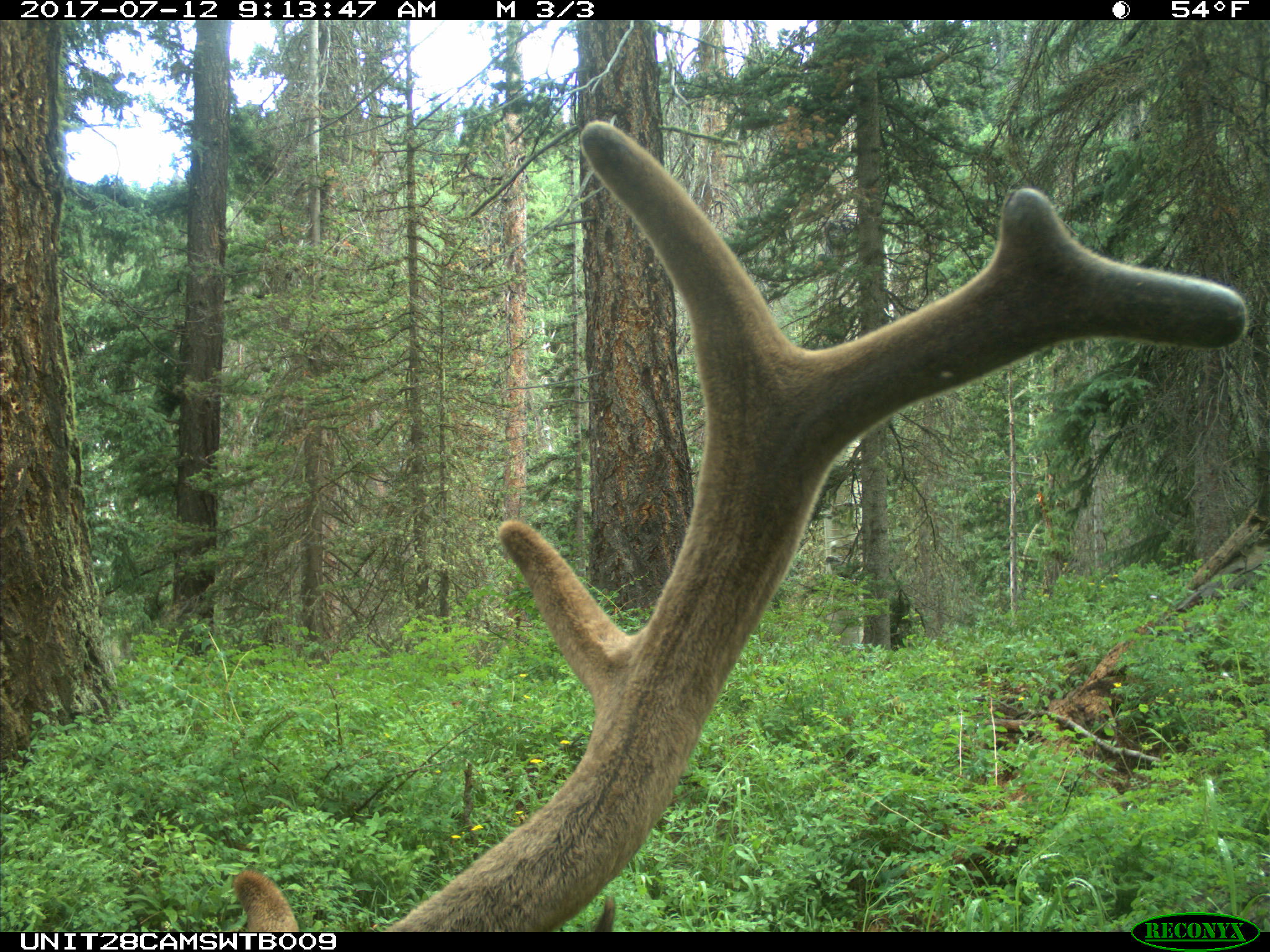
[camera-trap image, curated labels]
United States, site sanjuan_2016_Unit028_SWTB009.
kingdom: Animalia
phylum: Chordata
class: Mammalia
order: Artiodactyla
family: Cervidae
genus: Cervus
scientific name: Cervus elaphus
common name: red deer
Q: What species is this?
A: Cervus elaphus (red deer).